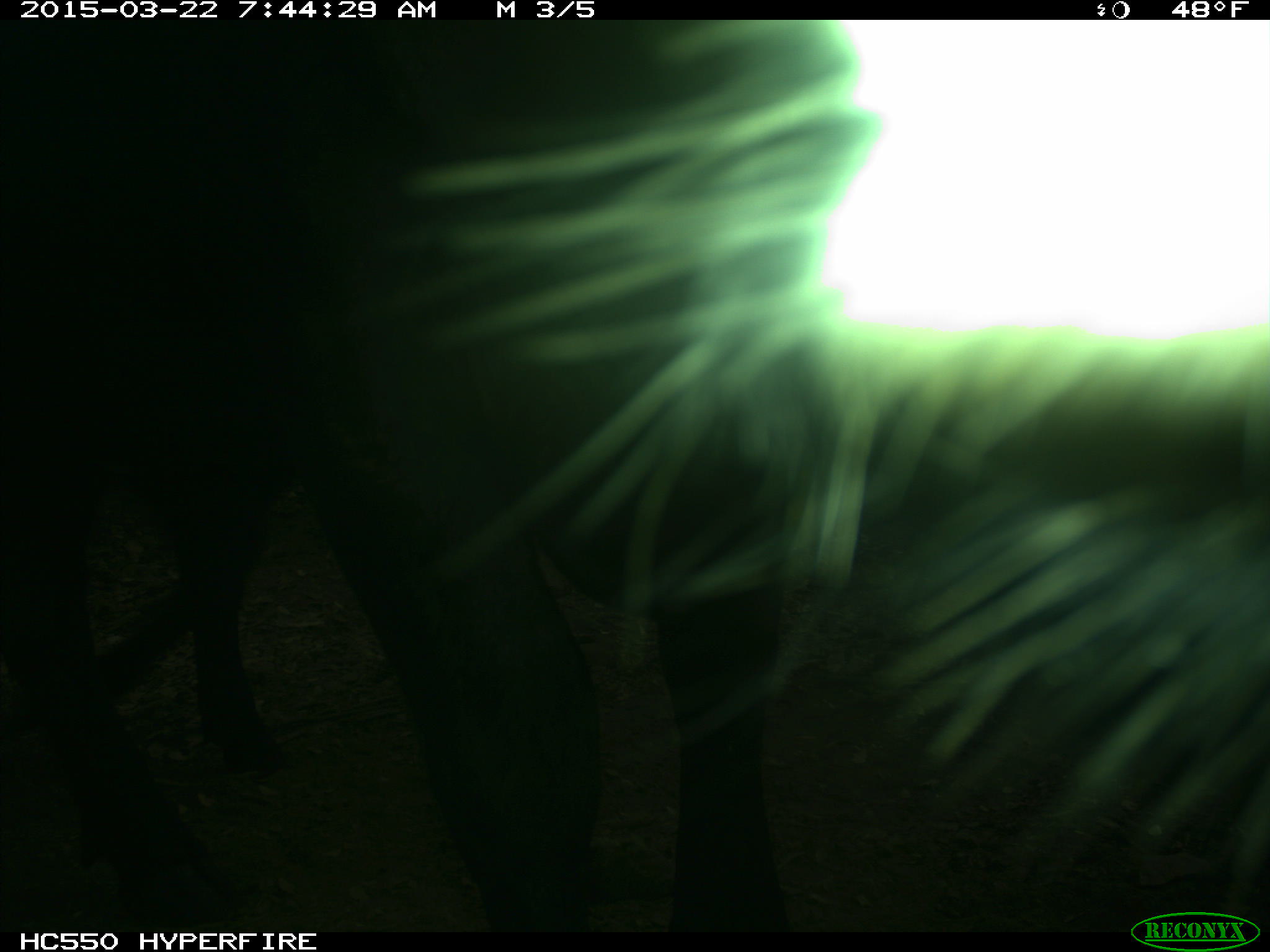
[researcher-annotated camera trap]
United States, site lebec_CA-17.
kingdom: Animalia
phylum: Chordata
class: Mammalia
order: Artiodactyla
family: Bovidae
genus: Bos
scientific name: Bos taurus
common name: domestic cow